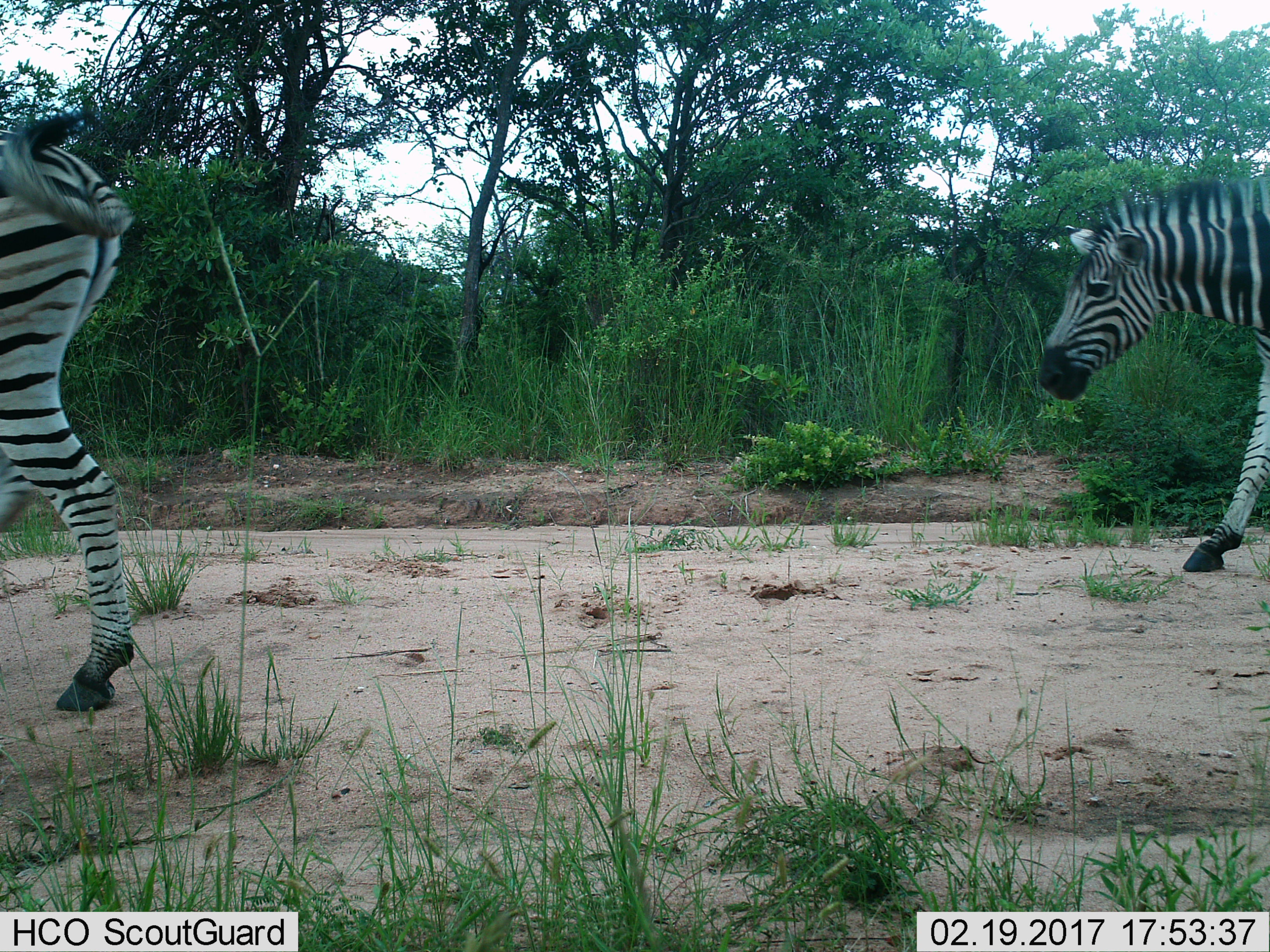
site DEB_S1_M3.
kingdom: Animalia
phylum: Chordata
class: Mammalia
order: Perissodactyla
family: Equidae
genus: Equus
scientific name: Equus quagga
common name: plains zebra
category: zebraplains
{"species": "zebraplains (plains zebra) (Equus quagga)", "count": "2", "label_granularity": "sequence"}